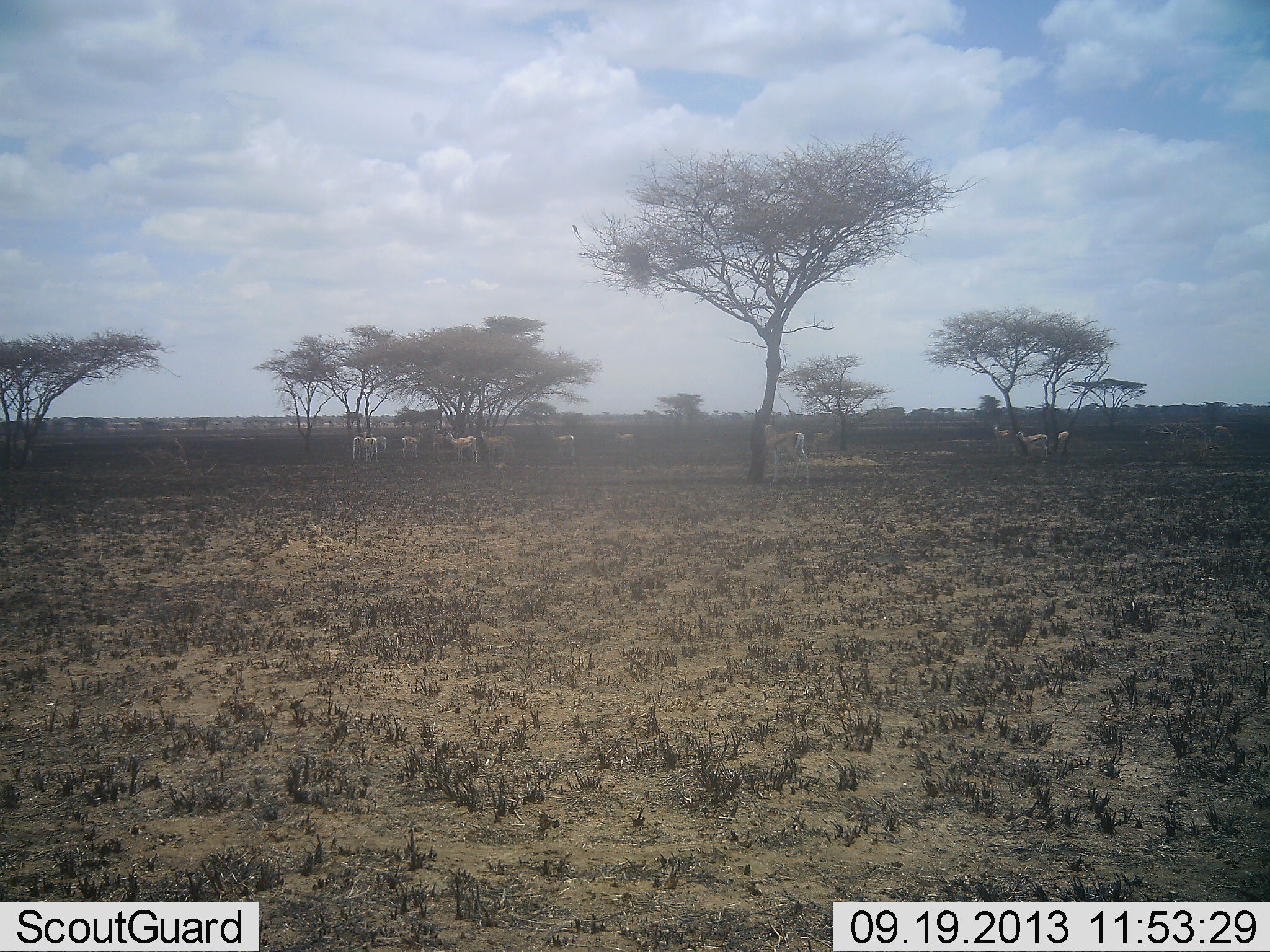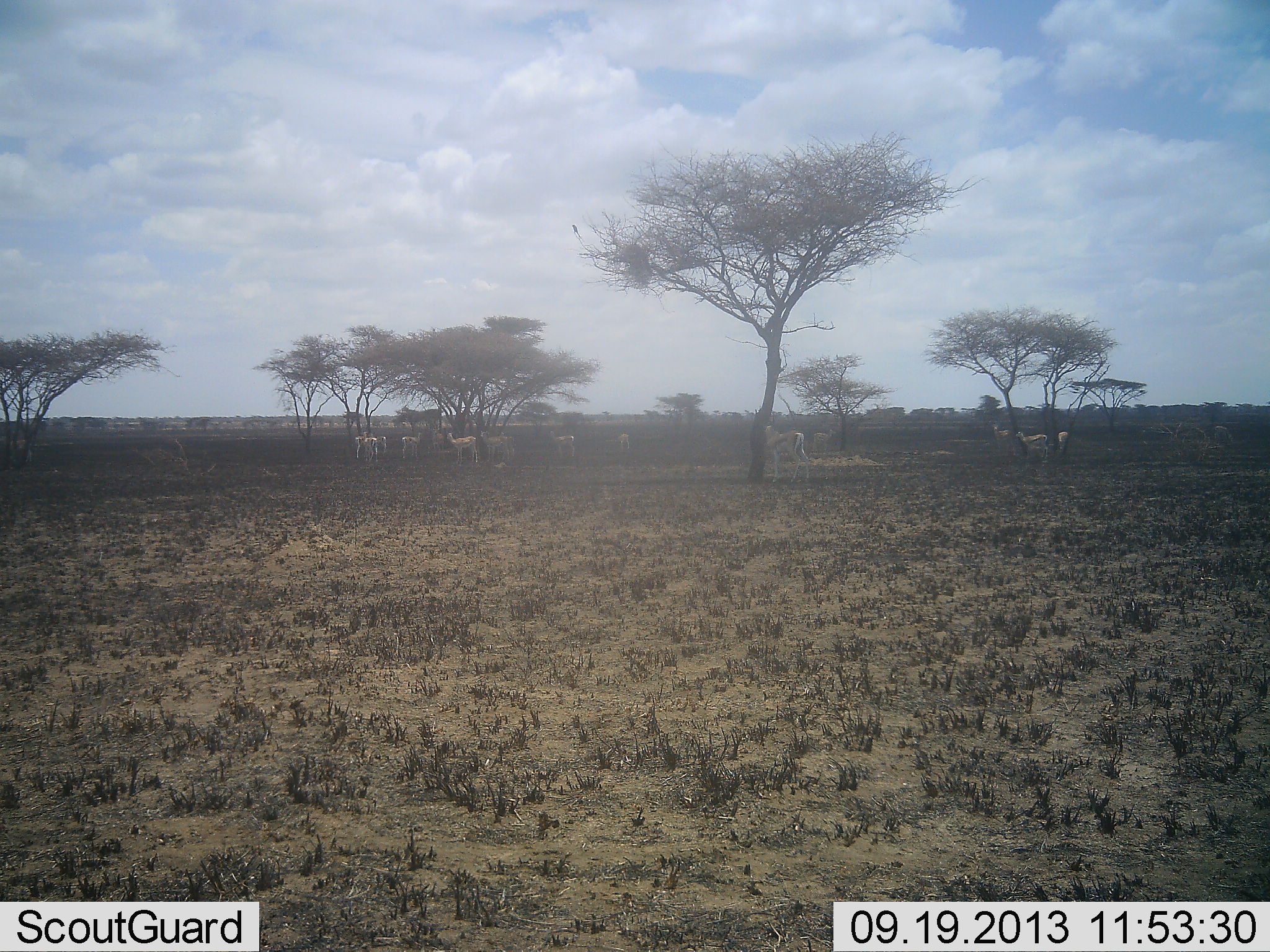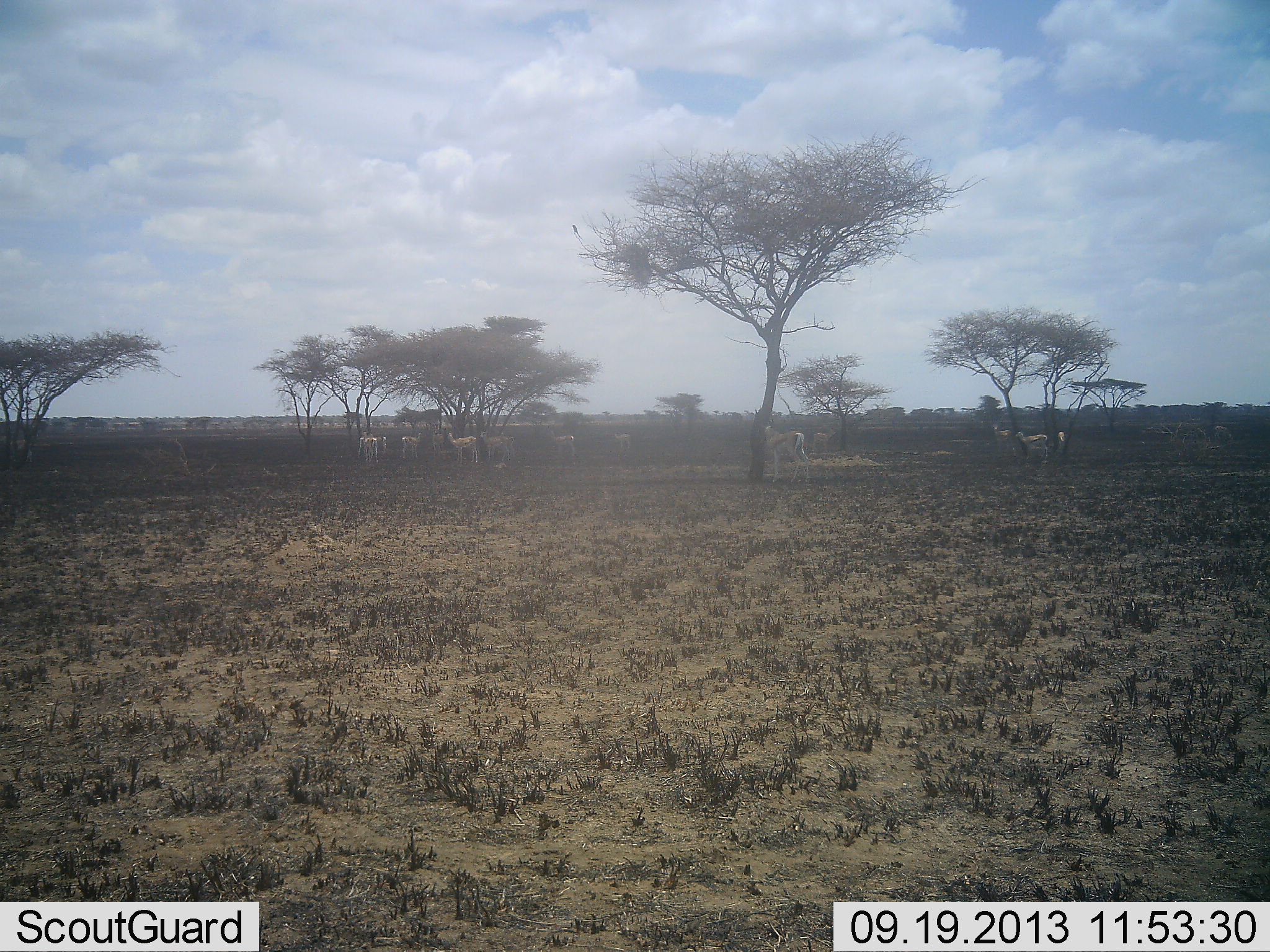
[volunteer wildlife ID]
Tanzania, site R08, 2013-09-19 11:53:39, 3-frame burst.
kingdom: Animalia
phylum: Chordata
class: Mammalia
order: Artiodactyla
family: Bovidae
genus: Eudorcas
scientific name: Eudorcas thomsonii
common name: thomson's gazelle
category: gazellethomsons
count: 11-50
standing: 92%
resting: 8%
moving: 8%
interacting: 0%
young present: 0%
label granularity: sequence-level